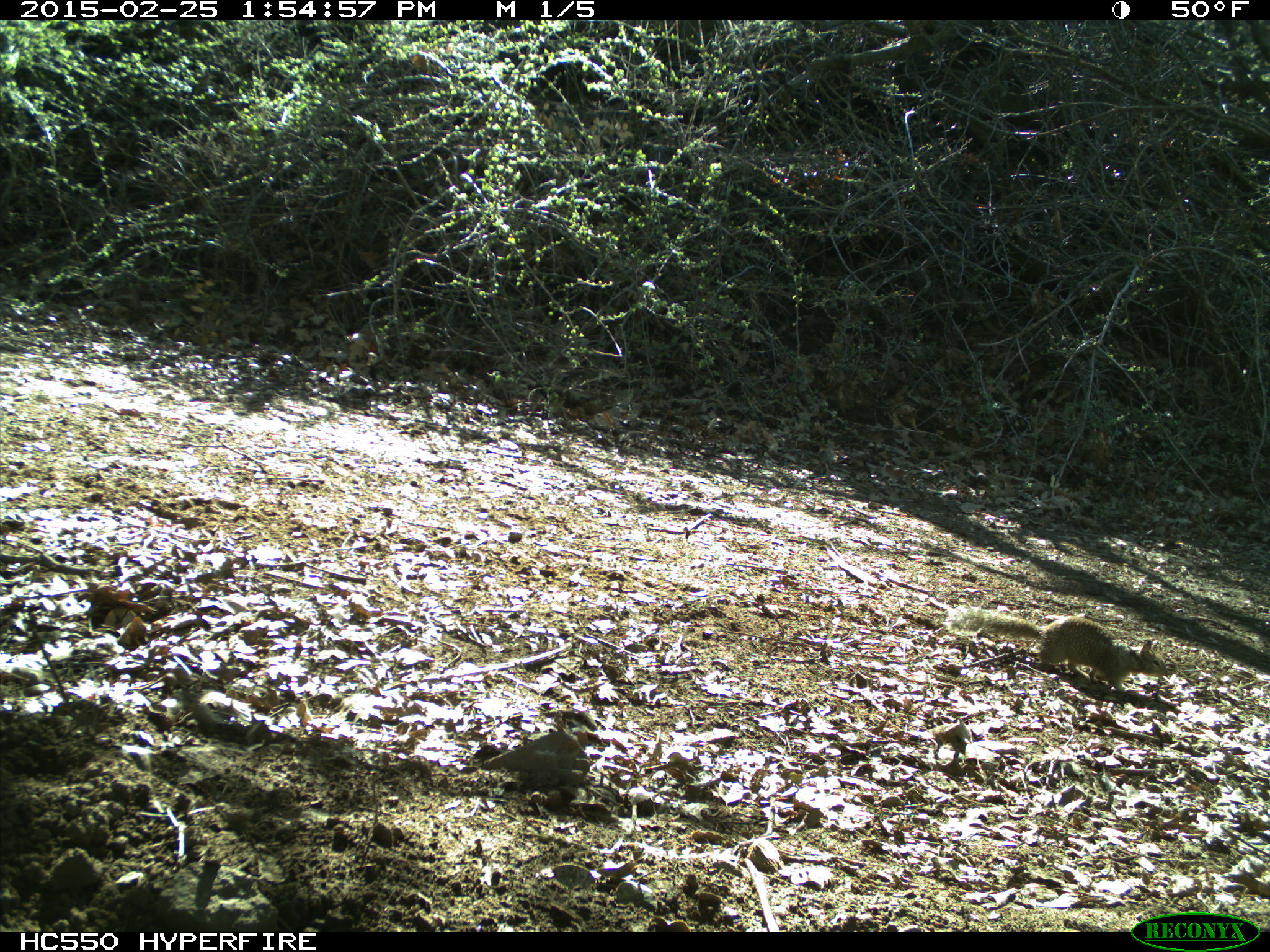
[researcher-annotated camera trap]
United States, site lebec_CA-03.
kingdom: Animalia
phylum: Chordata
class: Mammalia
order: Rodentia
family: Sciuridae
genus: Otospermophilus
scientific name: Otospermophilus beecheyi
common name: california ground squirrel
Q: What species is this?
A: Otospermophilus beecheyi (california ground squirrel).